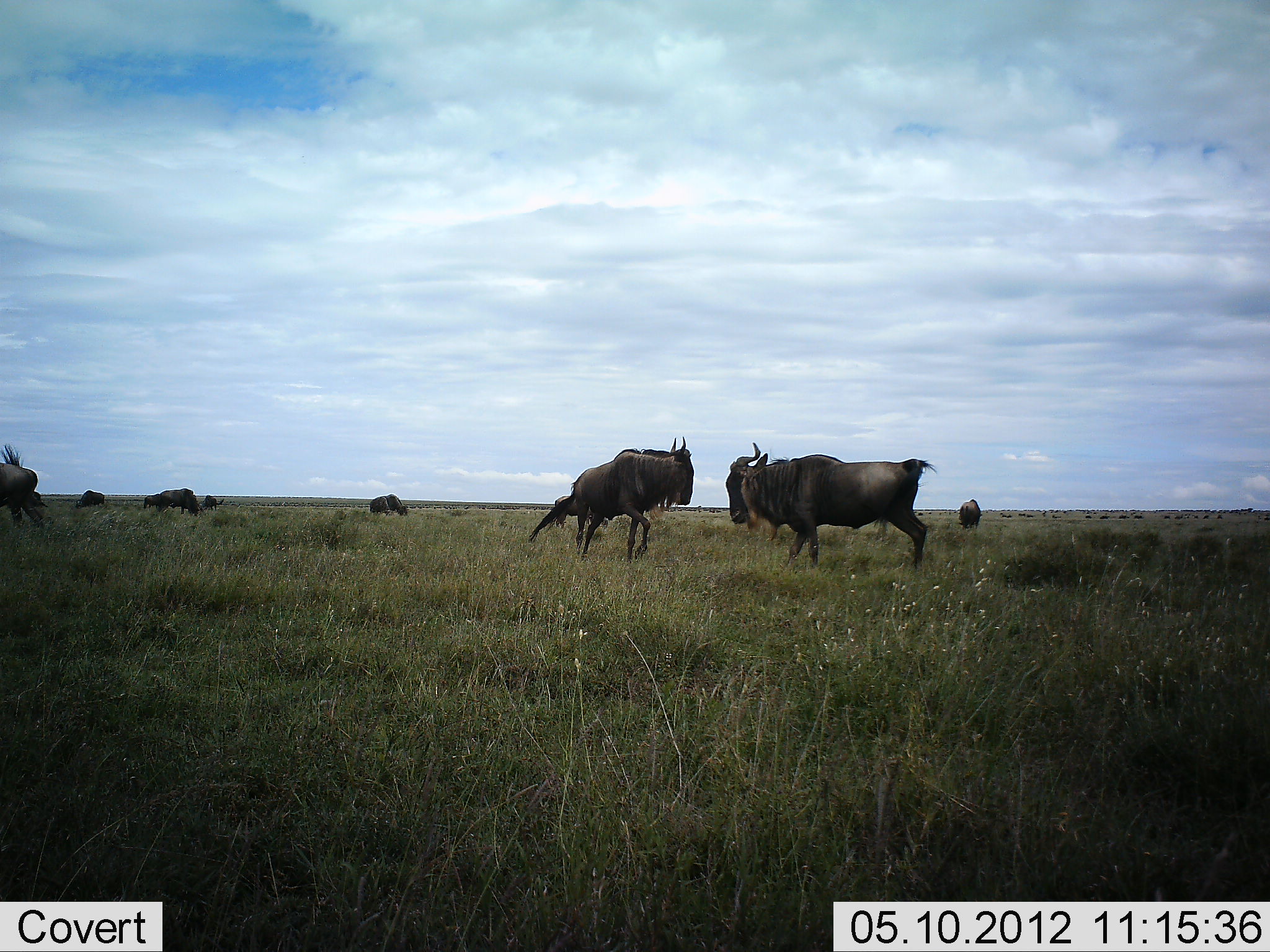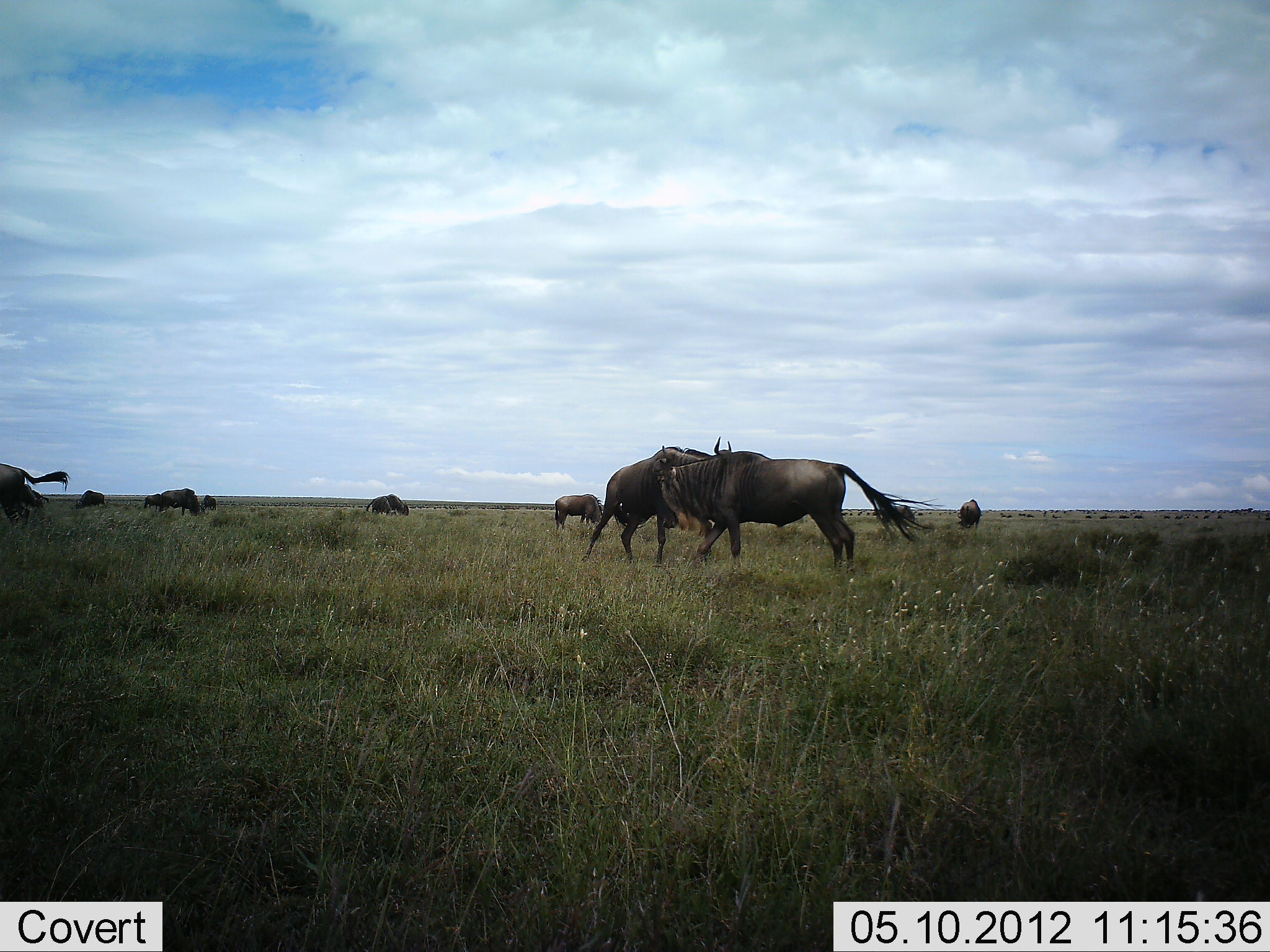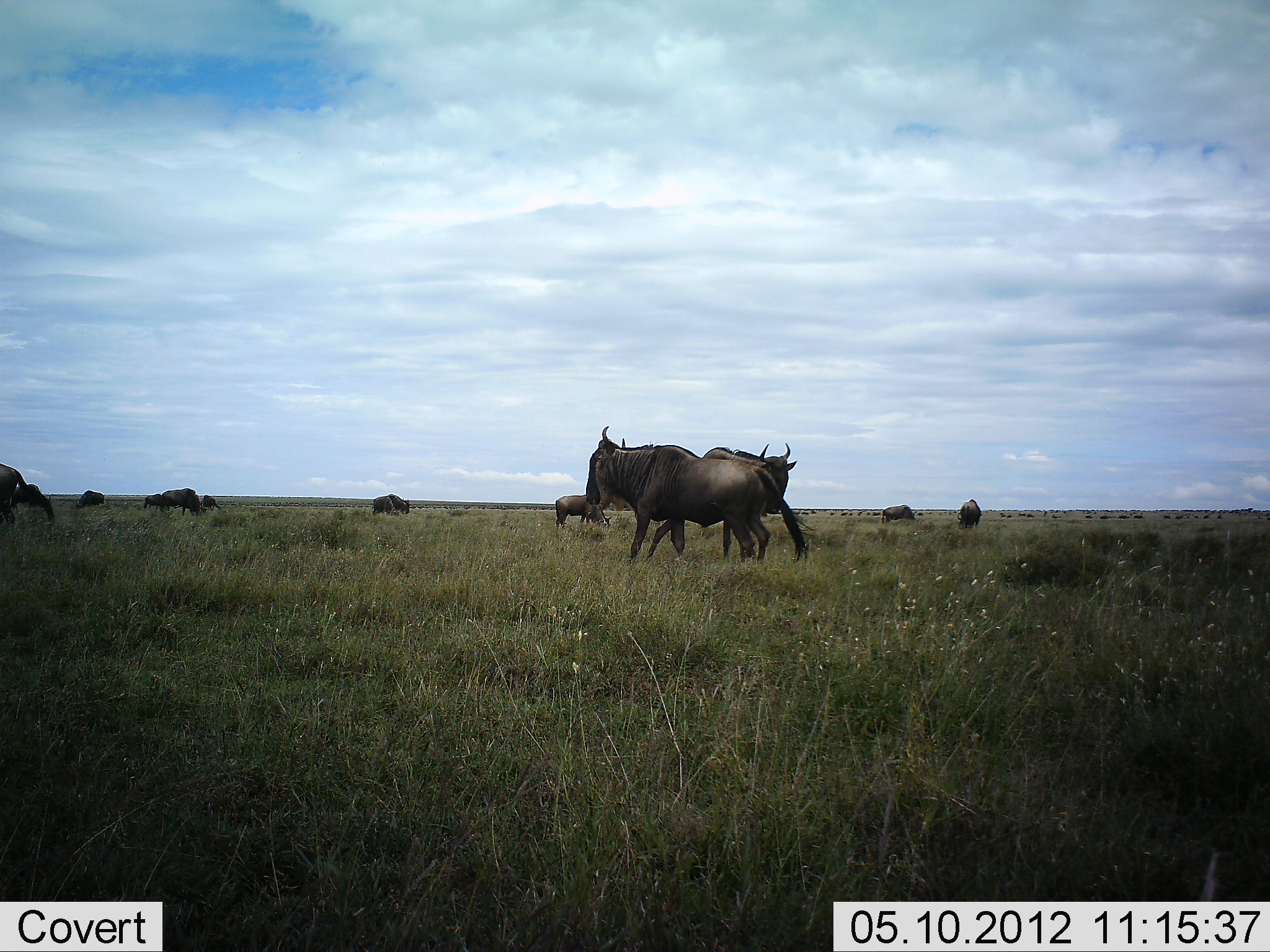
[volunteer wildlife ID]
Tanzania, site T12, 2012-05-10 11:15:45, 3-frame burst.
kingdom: Animalia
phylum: Chordata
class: Mammalia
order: Artiodactyla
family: Bovidae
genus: Connochaetes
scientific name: Connochaetes taurinus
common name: blue wildebeest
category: wildebeest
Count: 11-50.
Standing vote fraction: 40%.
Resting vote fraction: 0%.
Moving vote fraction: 70%.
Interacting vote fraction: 40%.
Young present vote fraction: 0%.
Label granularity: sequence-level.